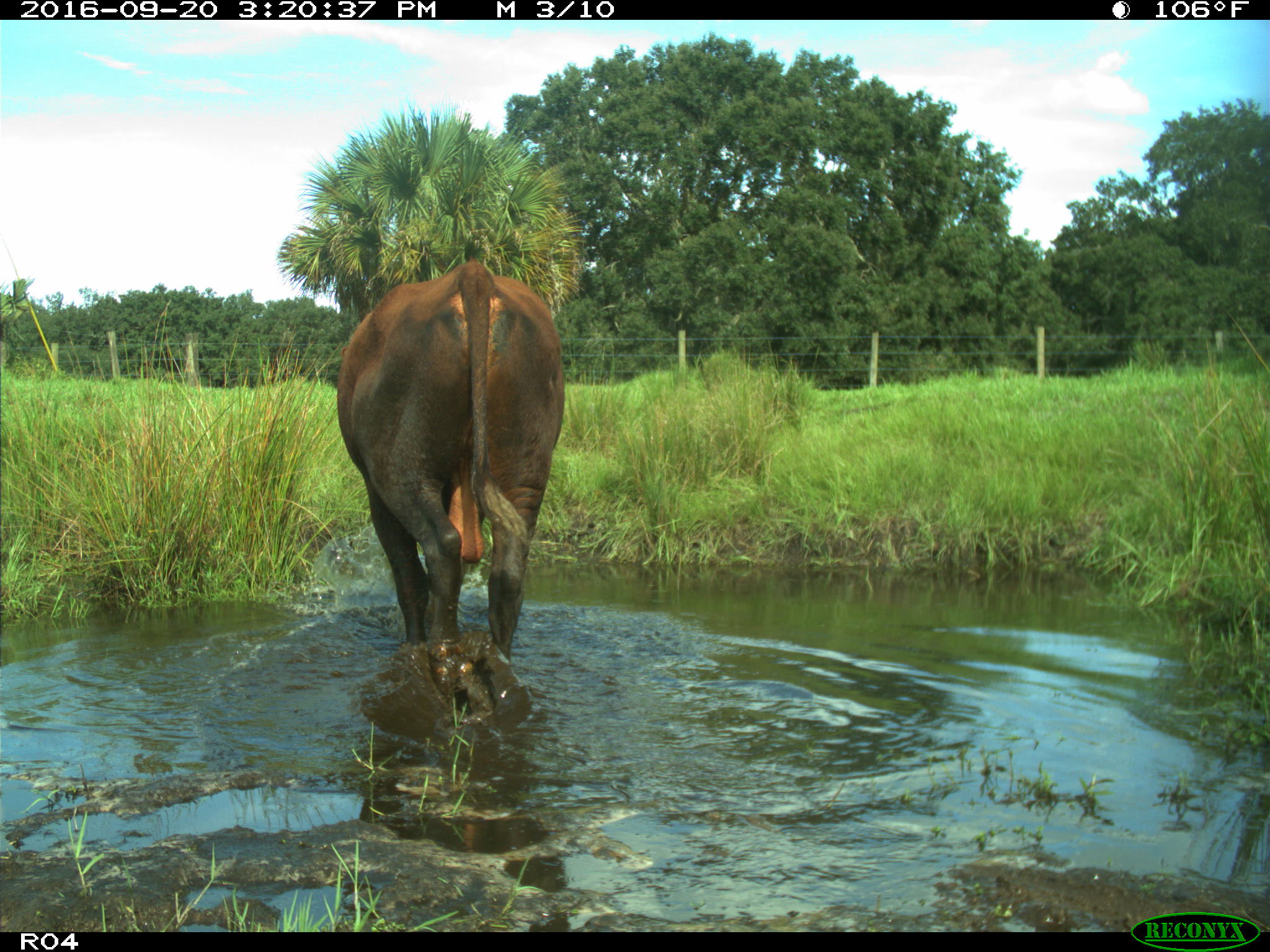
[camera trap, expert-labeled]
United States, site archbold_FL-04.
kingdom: Animalia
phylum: Chordata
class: Mammalia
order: Artiodactyla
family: Bovidae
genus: Bos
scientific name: Bos taurus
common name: domestic cow